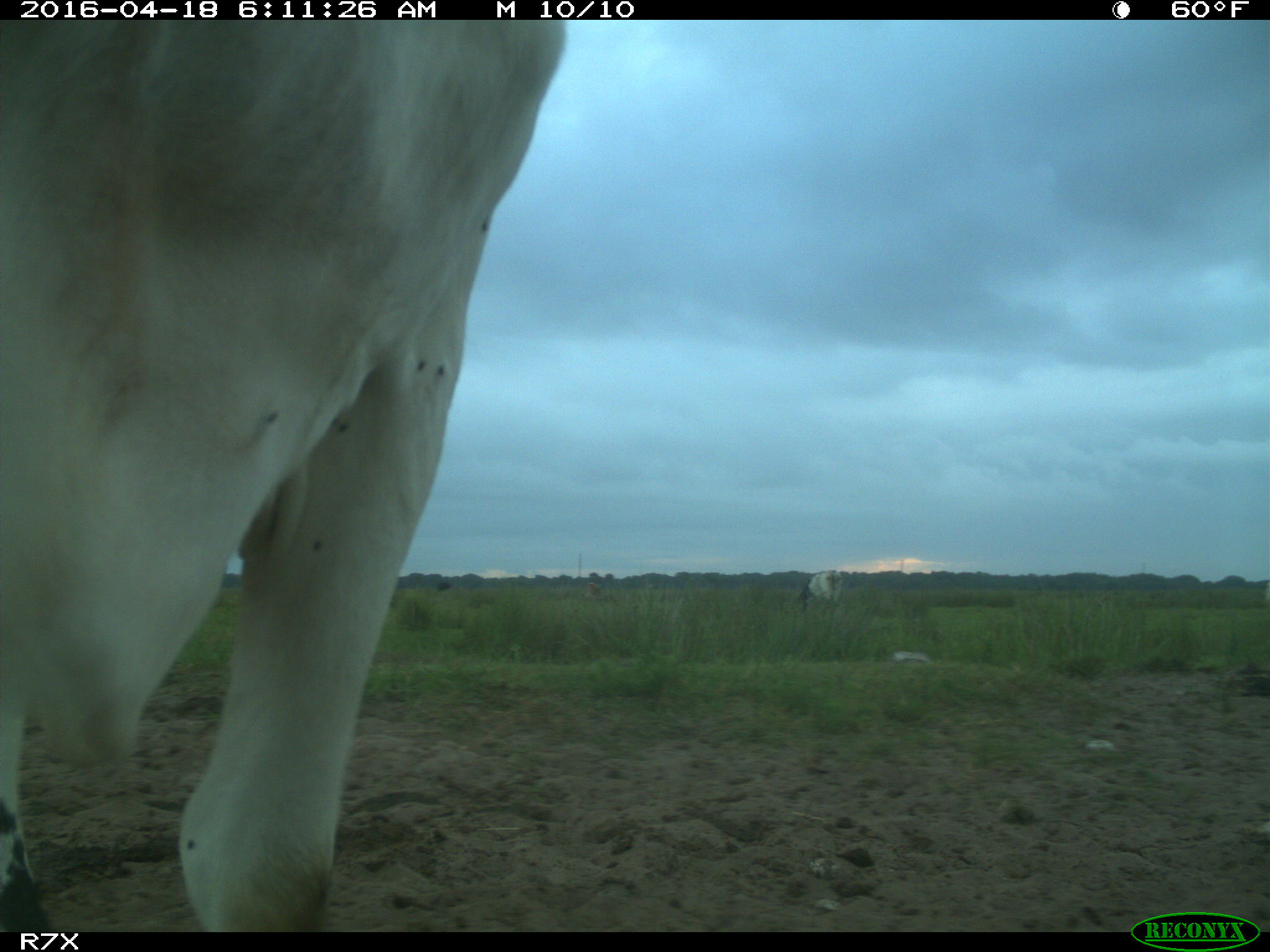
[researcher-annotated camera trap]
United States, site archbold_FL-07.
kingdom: Animalia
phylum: Chordata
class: Mammalia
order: Artiodactyla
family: Bovidae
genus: Bos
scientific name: Bos taurus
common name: domestic cow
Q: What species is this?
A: Bos taurus (domestic cow).